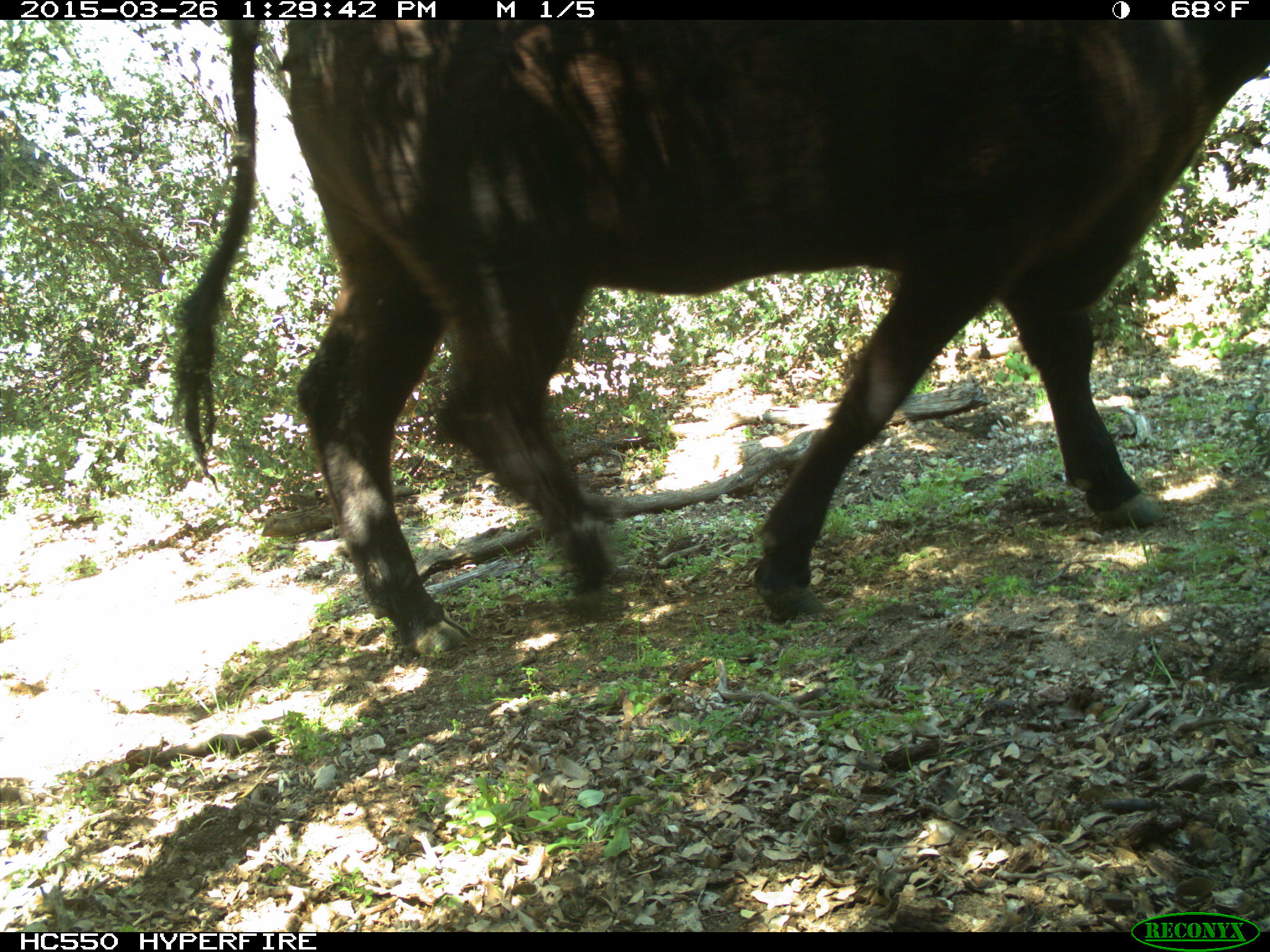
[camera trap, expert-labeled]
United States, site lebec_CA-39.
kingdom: Animalia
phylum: Chordata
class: Mammalia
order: Artiodactyla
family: Bovidae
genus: Bos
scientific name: Bos taurus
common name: domestic cow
Bos taurus (domestic cow).